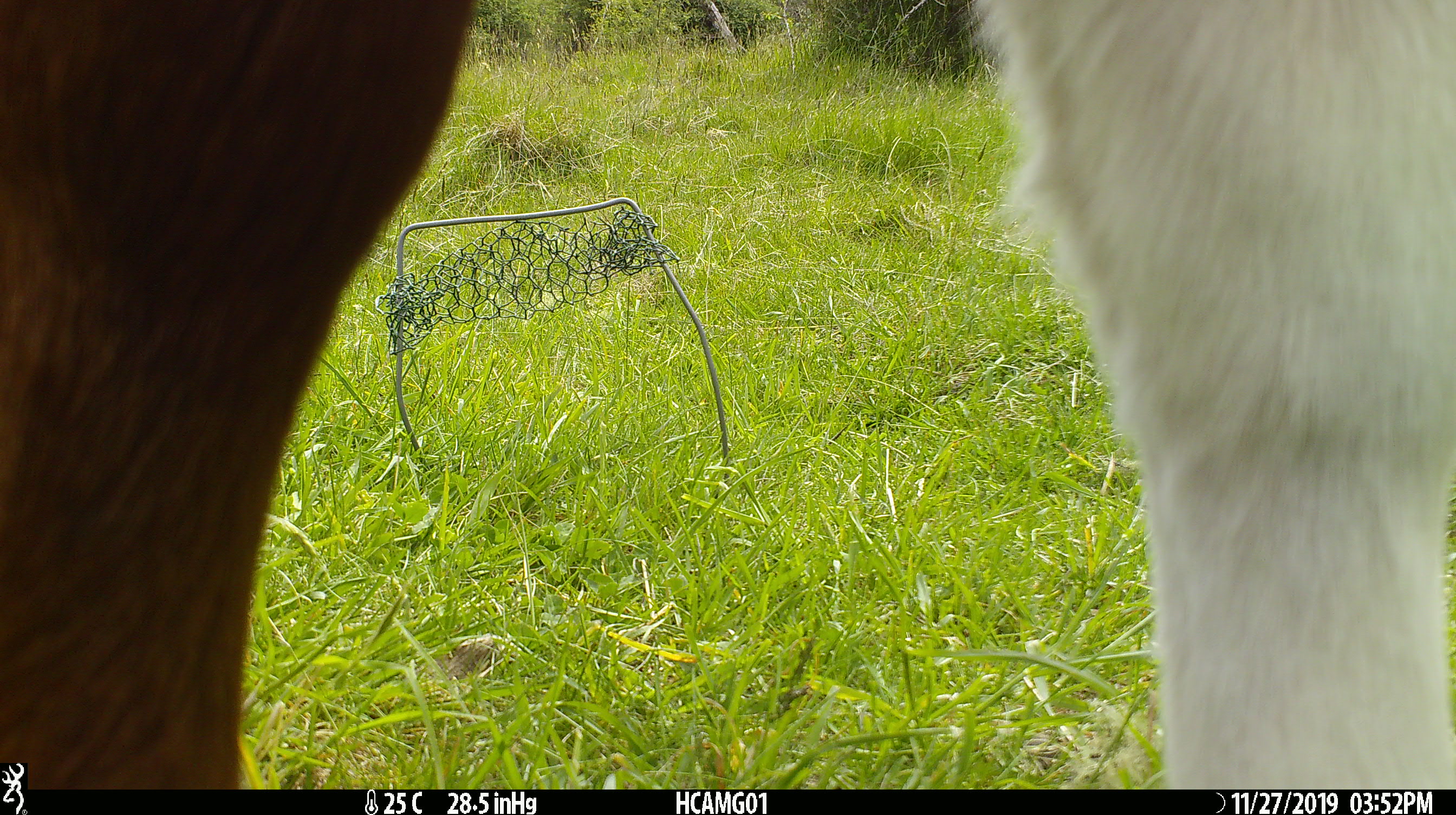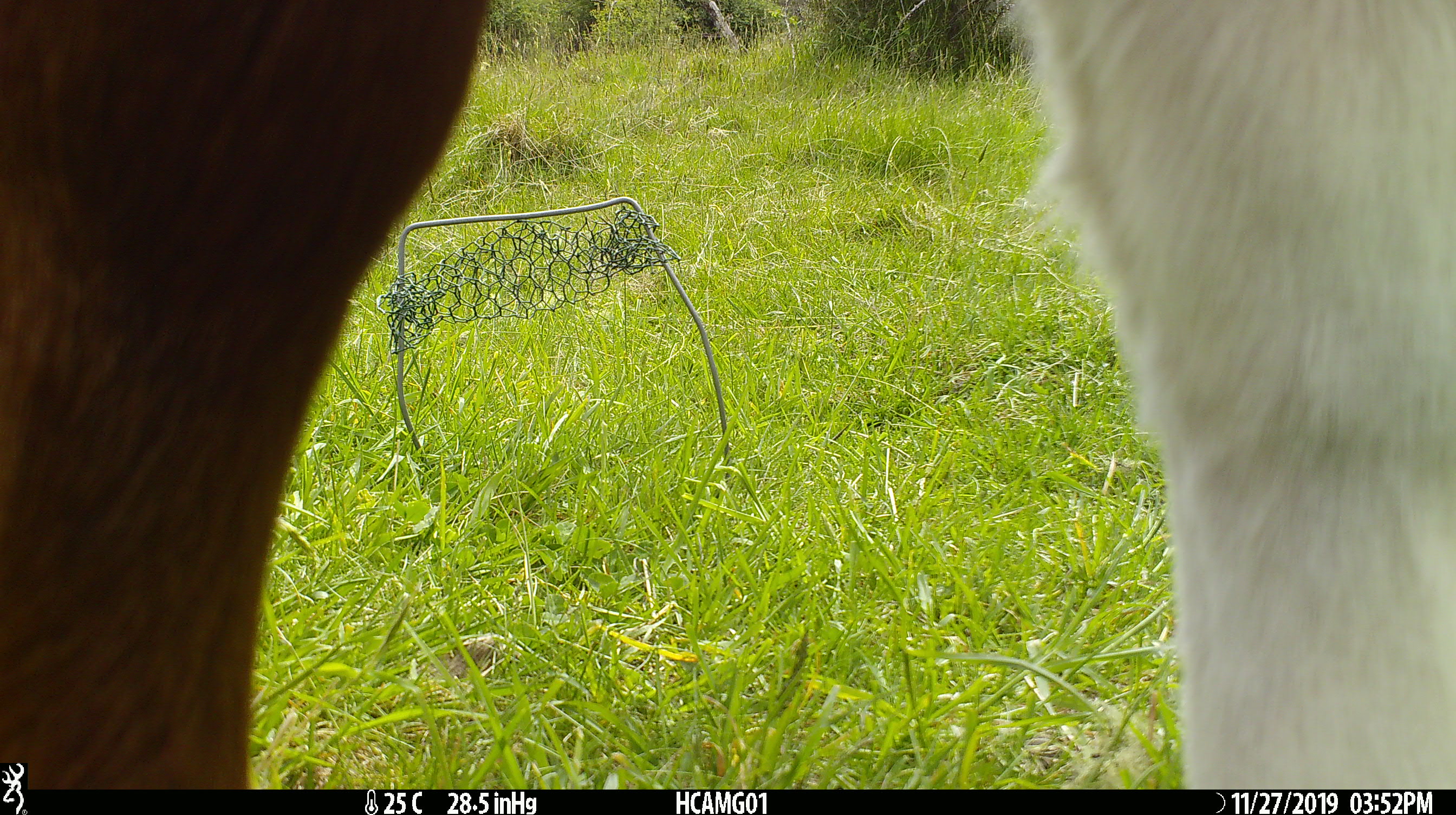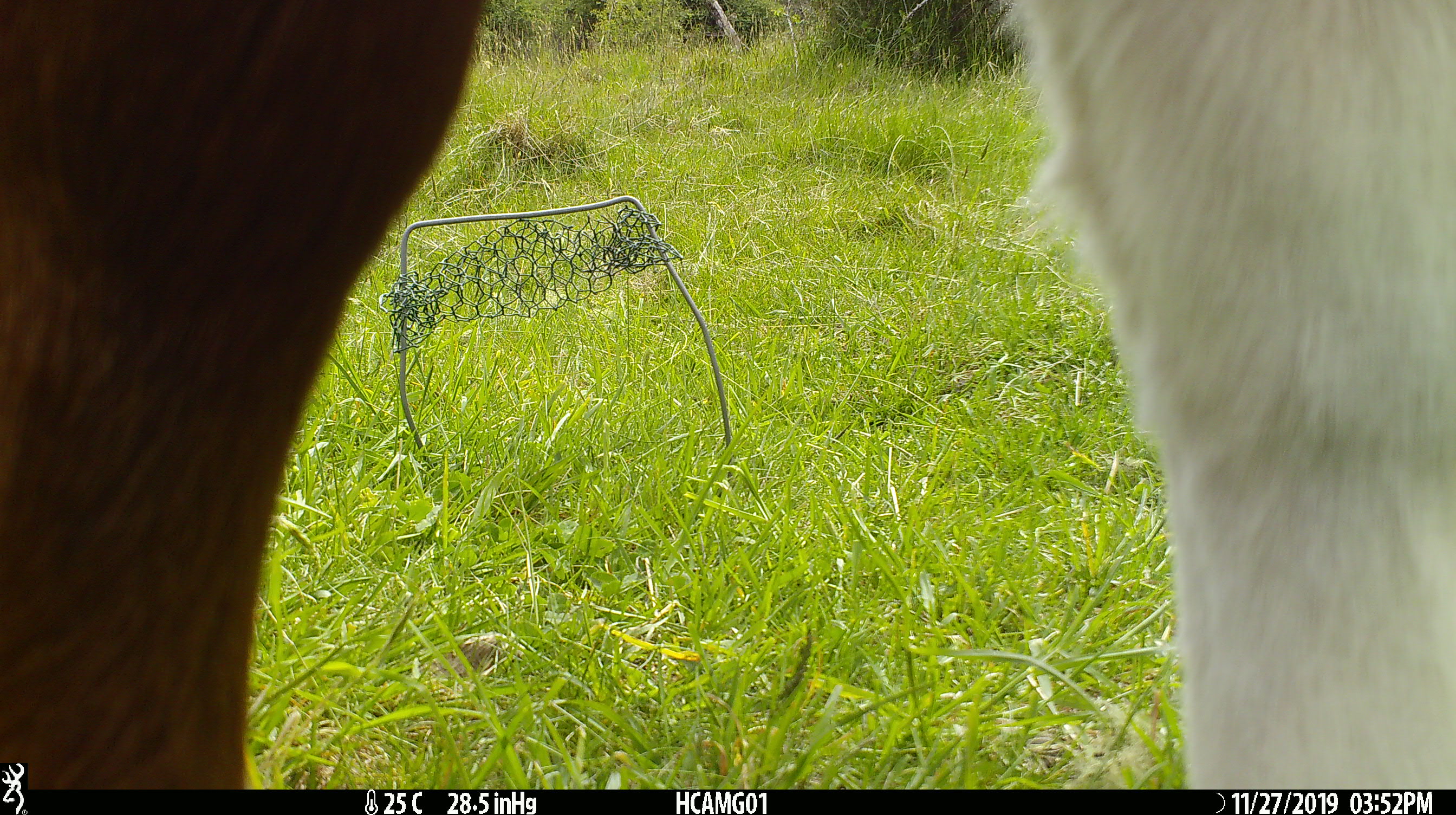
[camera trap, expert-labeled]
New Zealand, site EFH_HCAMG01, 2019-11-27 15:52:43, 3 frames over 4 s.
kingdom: Animalia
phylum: Chordata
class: Mammalia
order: Artiodactyla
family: Bovidae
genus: Bos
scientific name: Bos taurus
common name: domestic cow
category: cow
Cow (domestic cow) (Bos taurus).